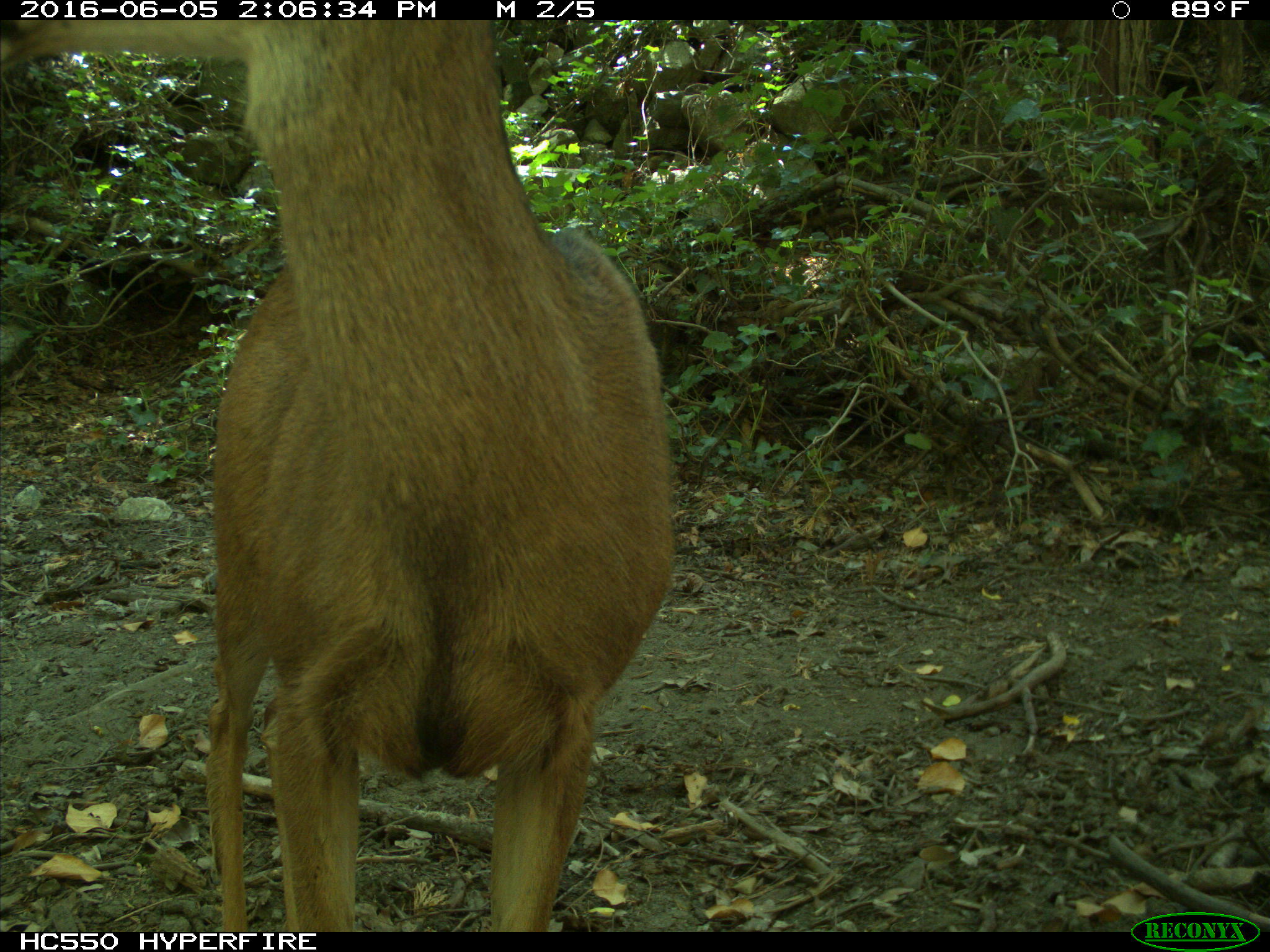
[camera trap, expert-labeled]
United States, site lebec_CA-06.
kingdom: Animalia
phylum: Chordata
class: Mammalia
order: Artiodactyla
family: Cervidae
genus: Odocoileus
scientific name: Odocoileus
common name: deer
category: unidentified deer